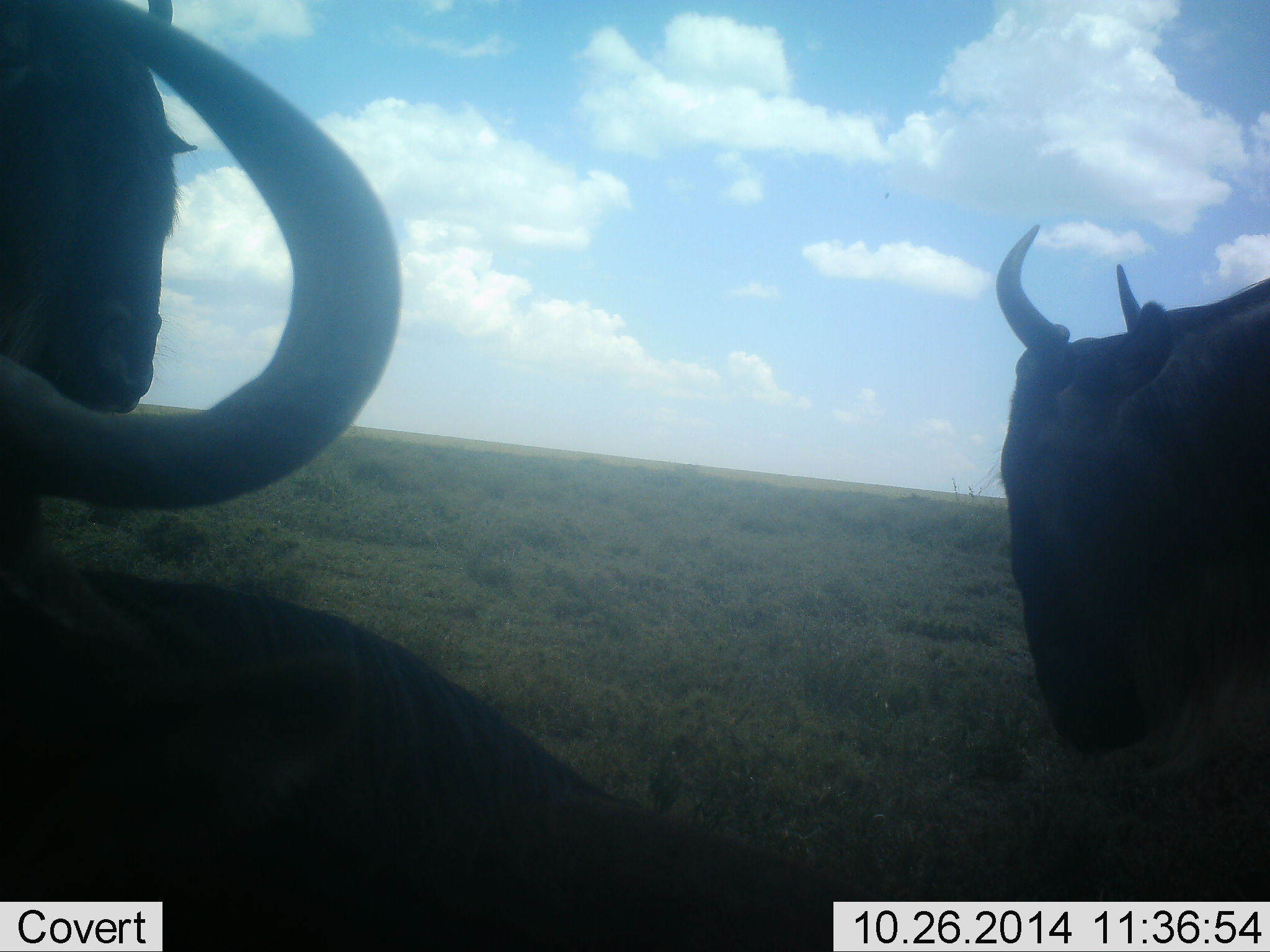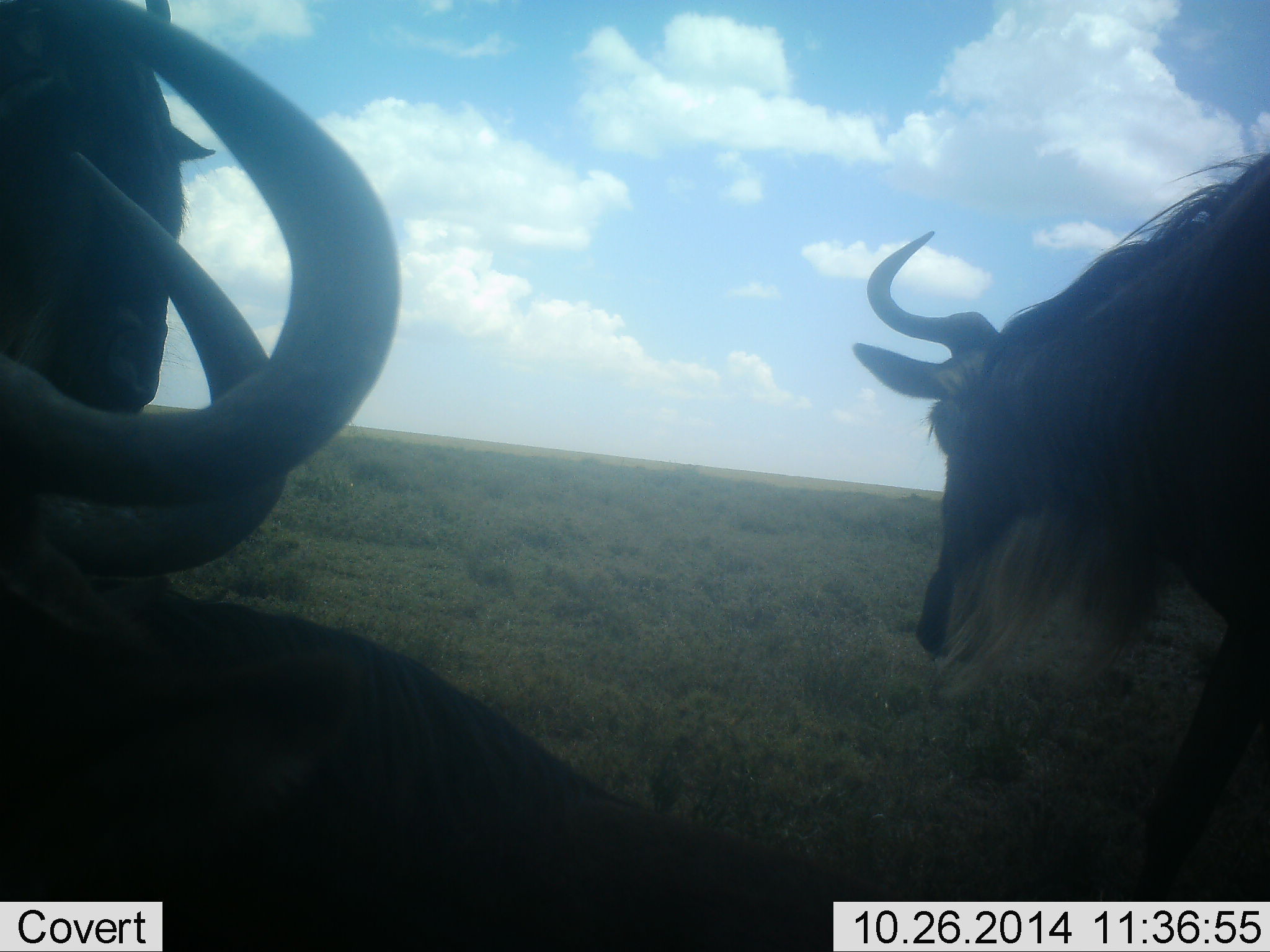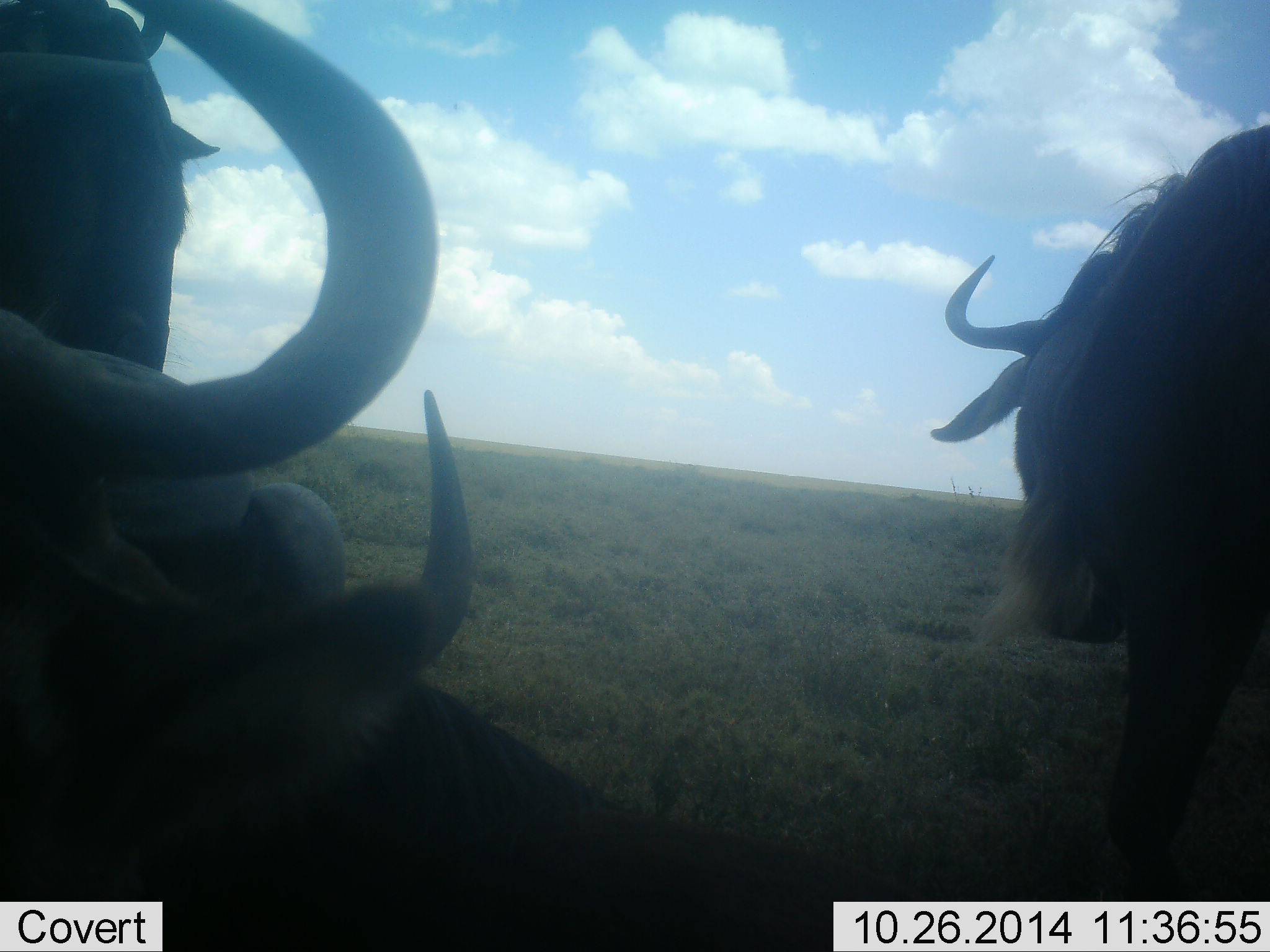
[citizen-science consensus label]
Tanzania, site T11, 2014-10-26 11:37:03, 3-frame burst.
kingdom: Animalia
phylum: Chordata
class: Mammalia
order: Artiodactyla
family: Bovidae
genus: Connochaetes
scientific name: Connochaetes taurinus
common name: blue wildebeest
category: wildebeest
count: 3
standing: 70%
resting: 70%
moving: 40%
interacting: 0%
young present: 0%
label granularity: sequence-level